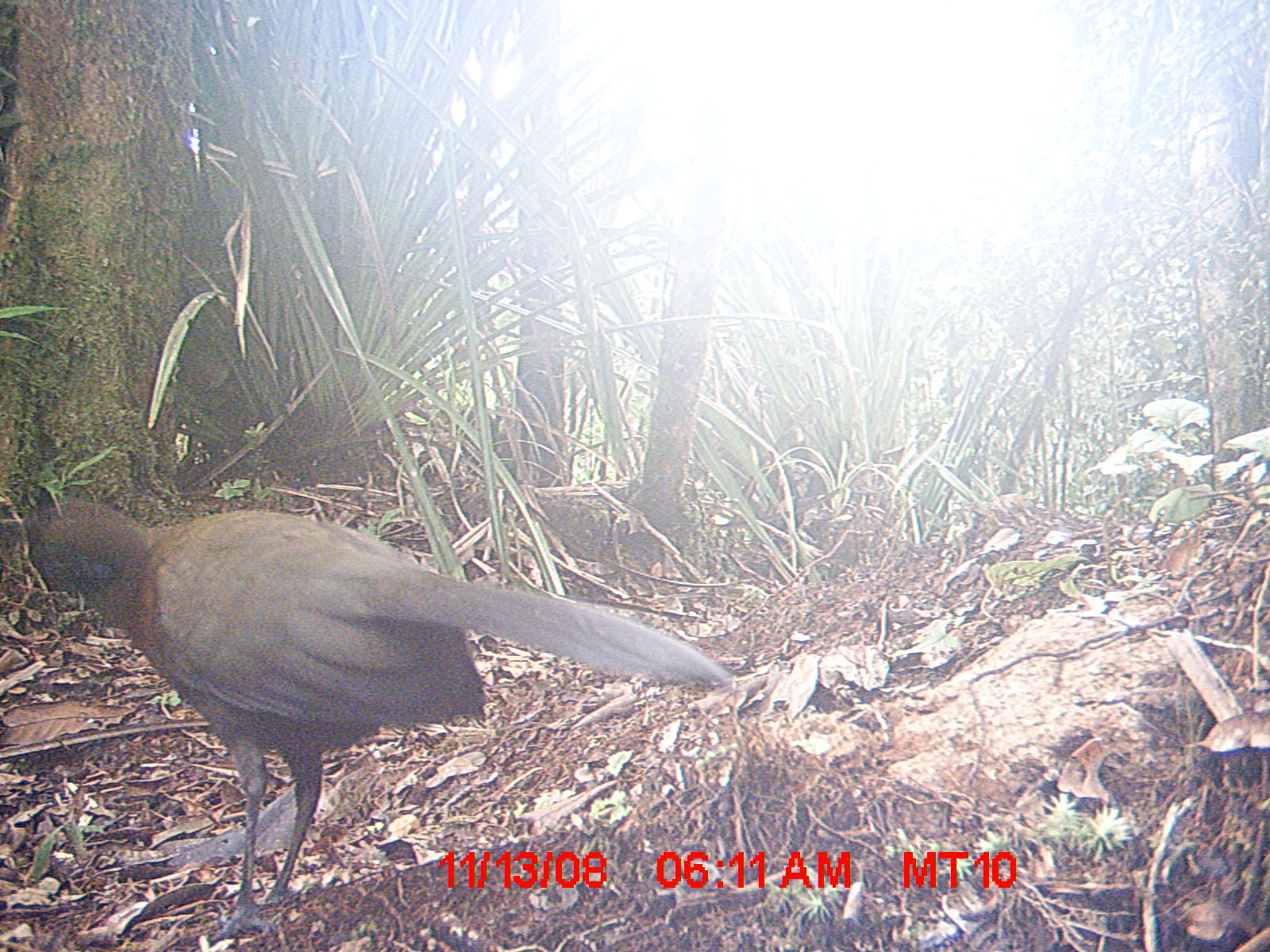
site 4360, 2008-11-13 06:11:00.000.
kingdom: Animalia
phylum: Chordata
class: Aves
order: Coraciiformes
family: Brachypteraciidae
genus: Brachypteracias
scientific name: Brachypteracias squamiger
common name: scaly ground-roller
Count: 2.